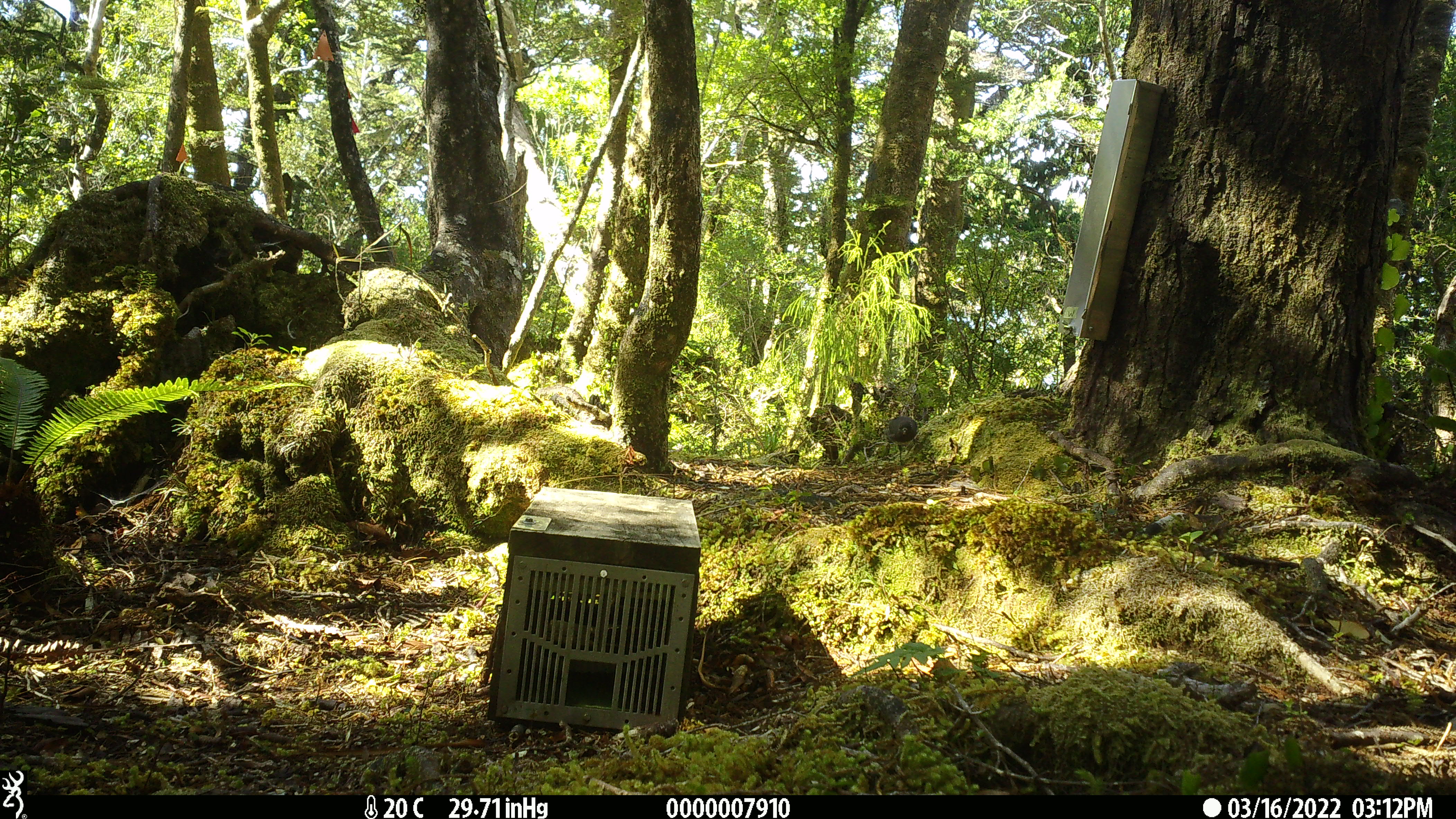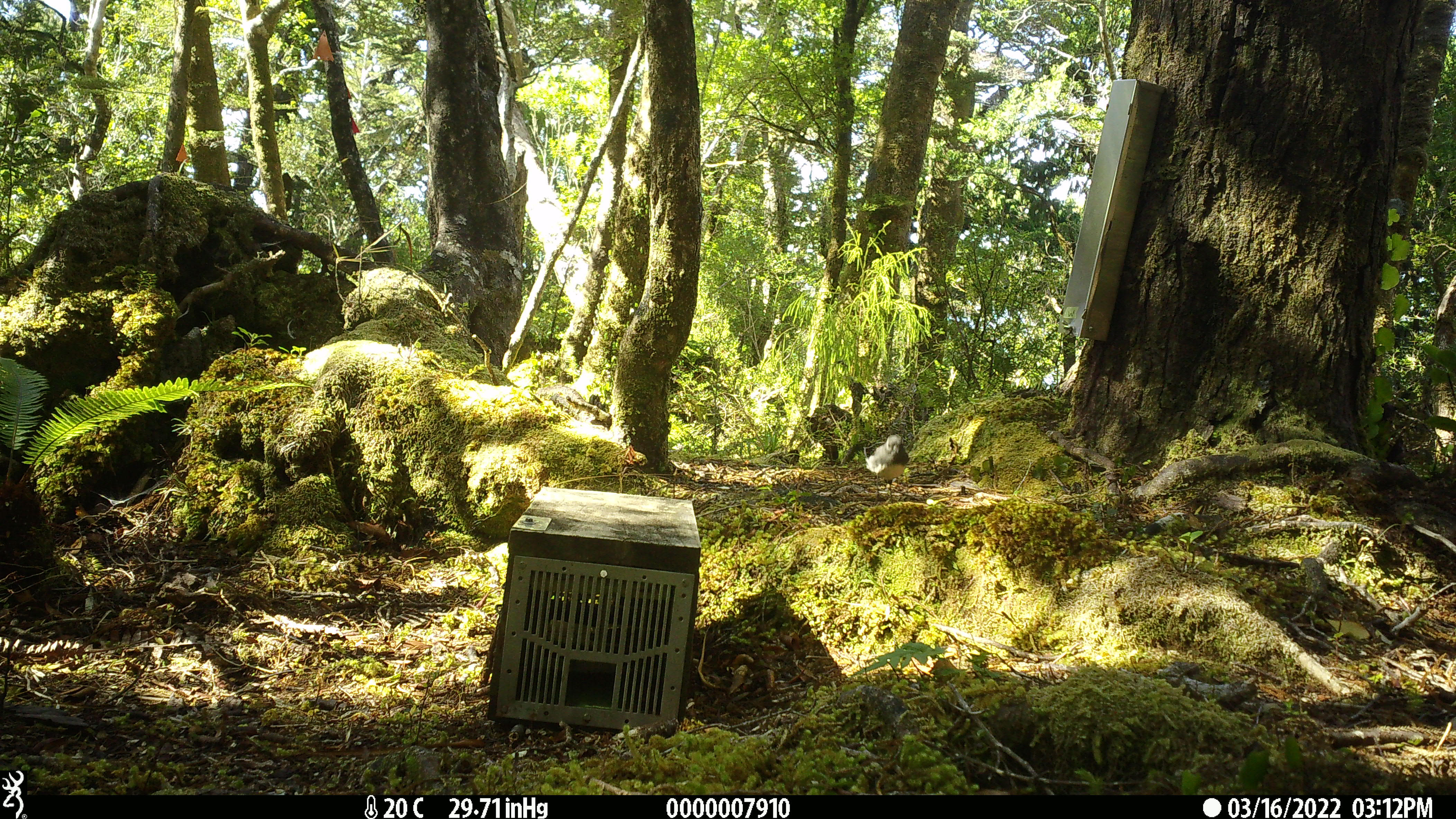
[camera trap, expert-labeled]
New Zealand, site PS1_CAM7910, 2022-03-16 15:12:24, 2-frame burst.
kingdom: Animalia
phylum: Chordata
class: Aves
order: Passeriformes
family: Petroicidae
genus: Petroica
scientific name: Petroica australis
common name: new zealand robin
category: robin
Robin (new zealand robin) (Petroica australis).